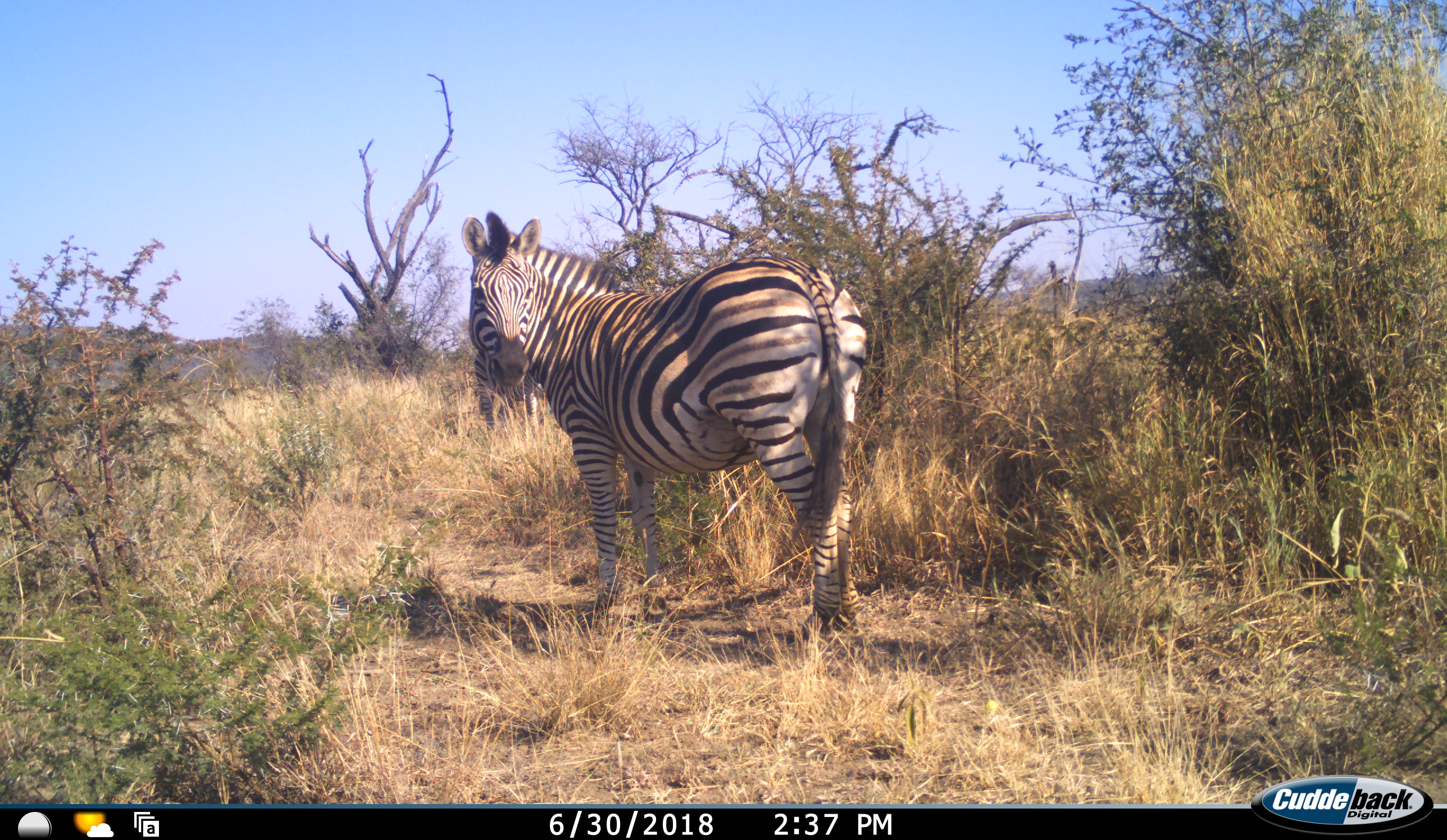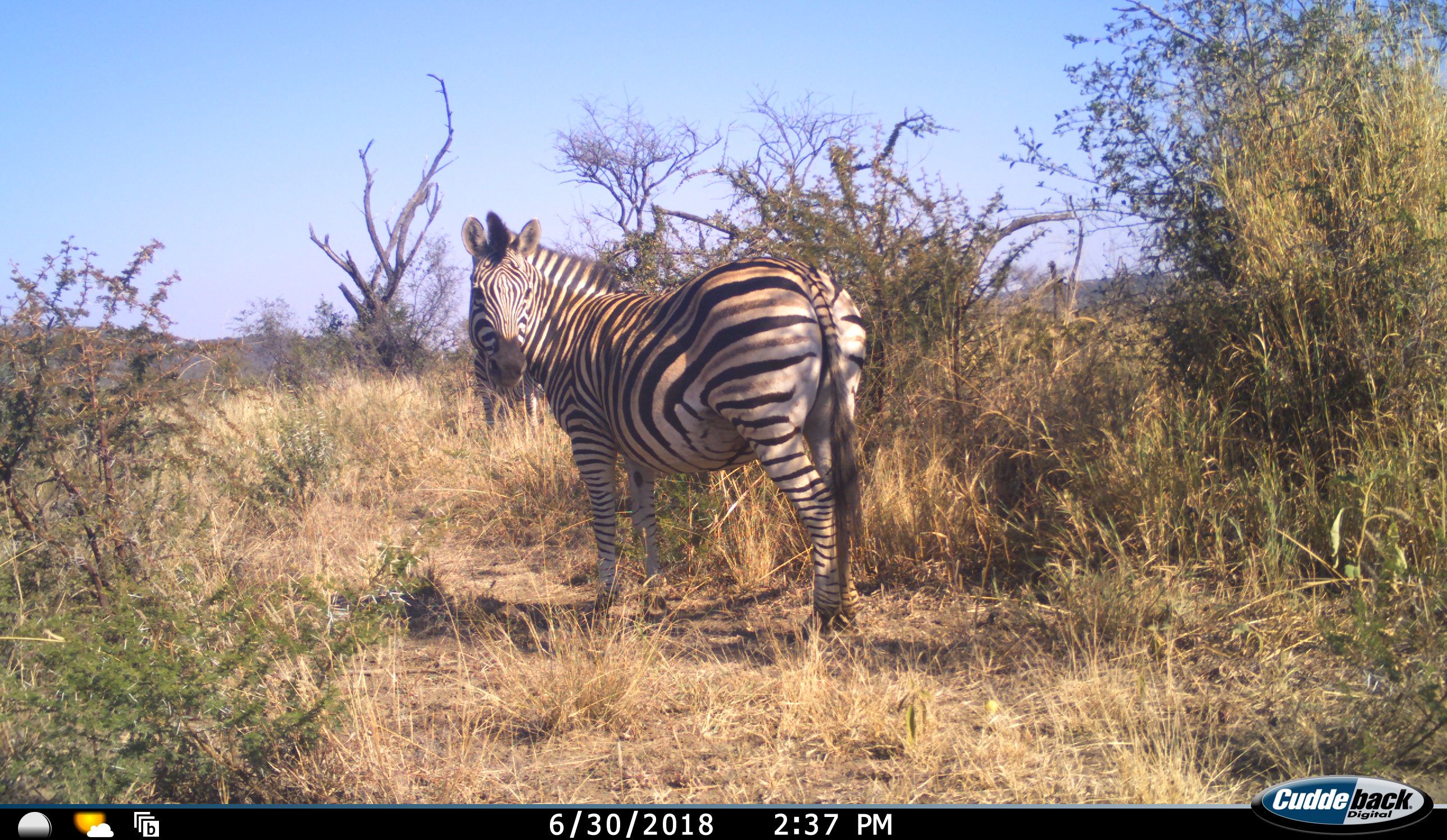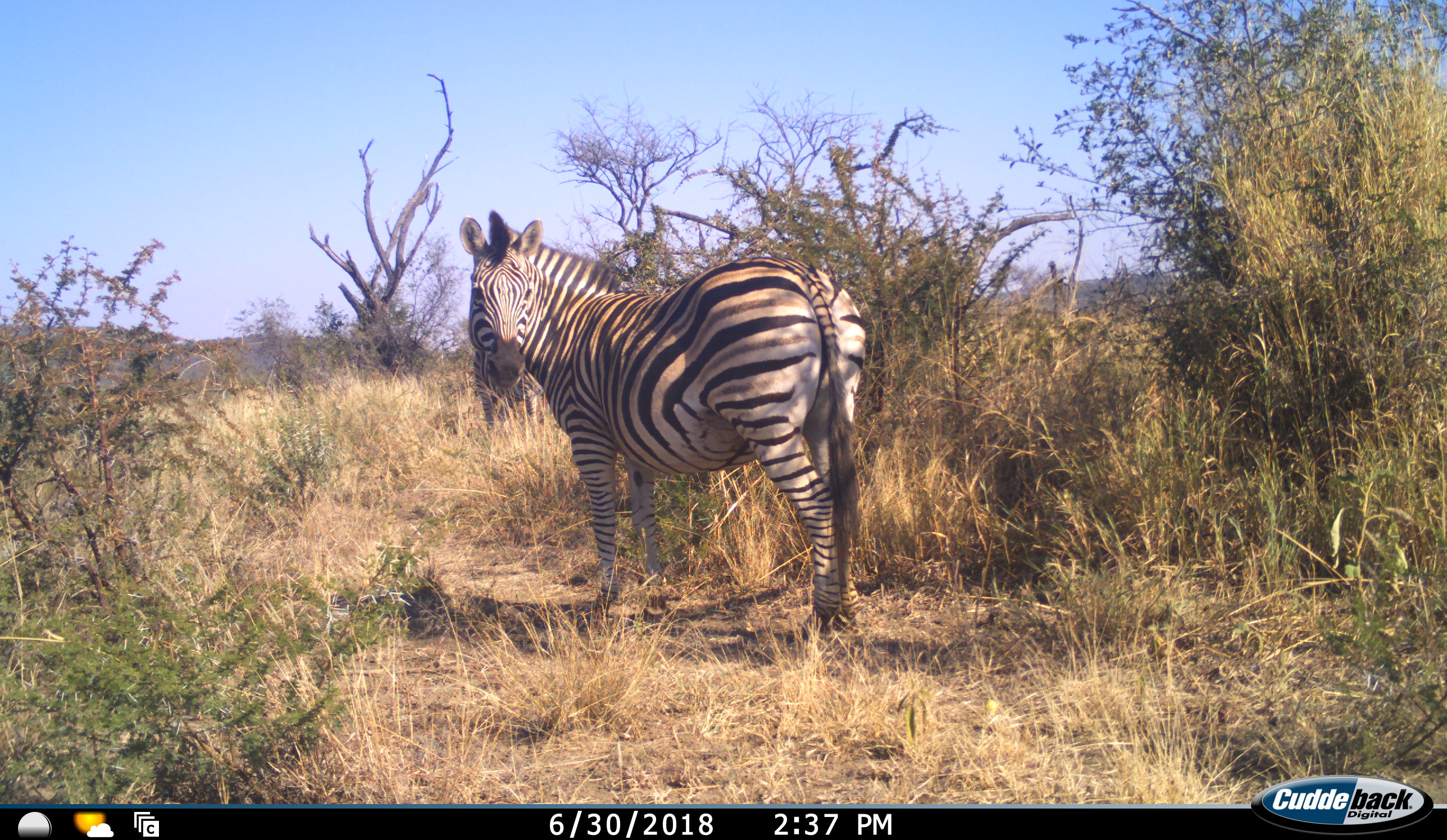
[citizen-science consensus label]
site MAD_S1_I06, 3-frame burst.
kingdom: Animalia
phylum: Chordata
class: Mammalia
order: Perissodactyla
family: Equidae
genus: Equus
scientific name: Equus quagga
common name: plains zebra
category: zebraplains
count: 1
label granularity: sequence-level